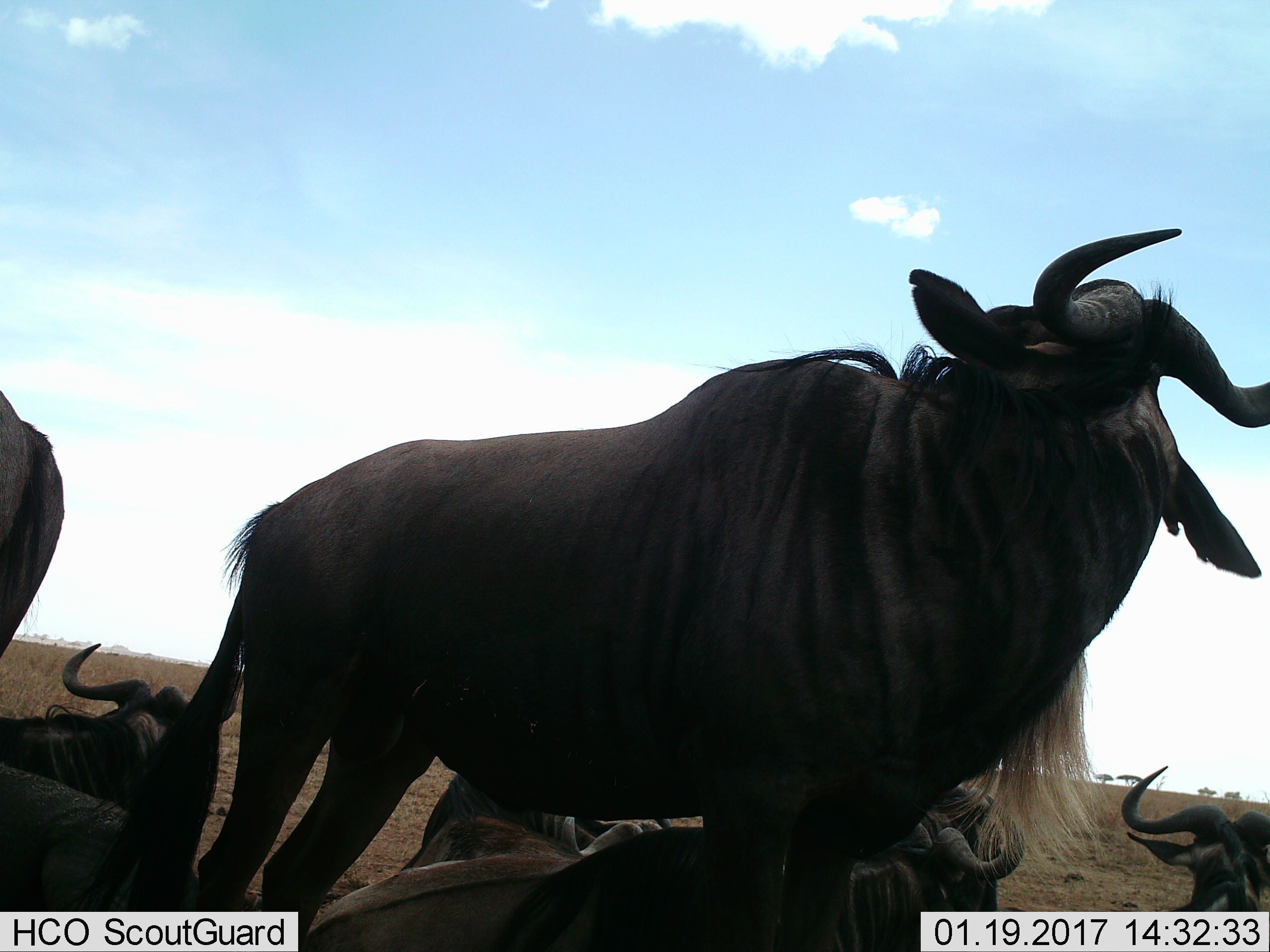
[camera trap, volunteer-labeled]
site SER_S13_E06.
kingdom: Animalia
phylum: Chordata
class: Mammalia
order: Artiodactyla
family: Bovidae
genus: Connochaetes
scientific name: Connochaetes taurinus taurinus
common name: blue wildebeest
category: wildebeestblue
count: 7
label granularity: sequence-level